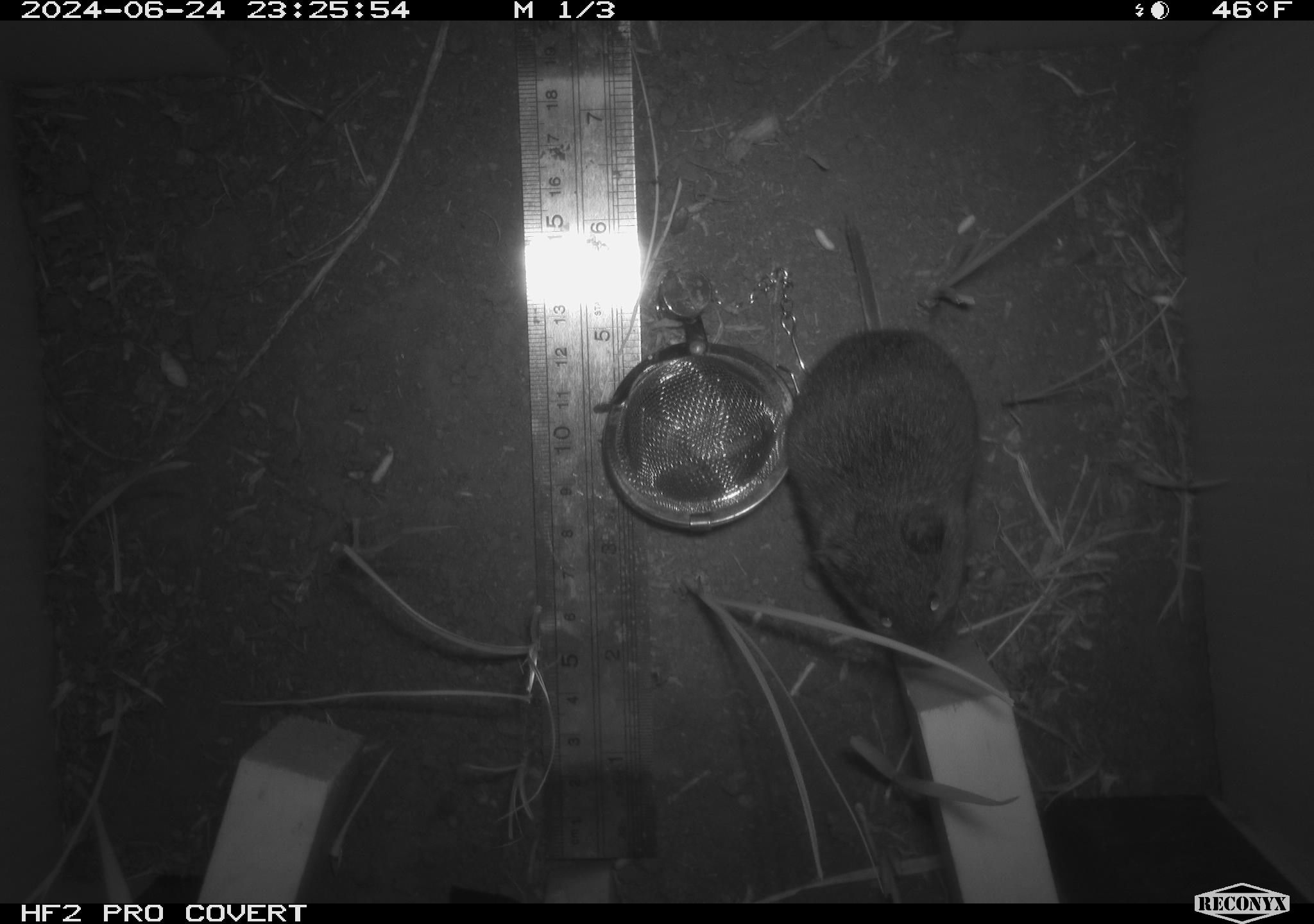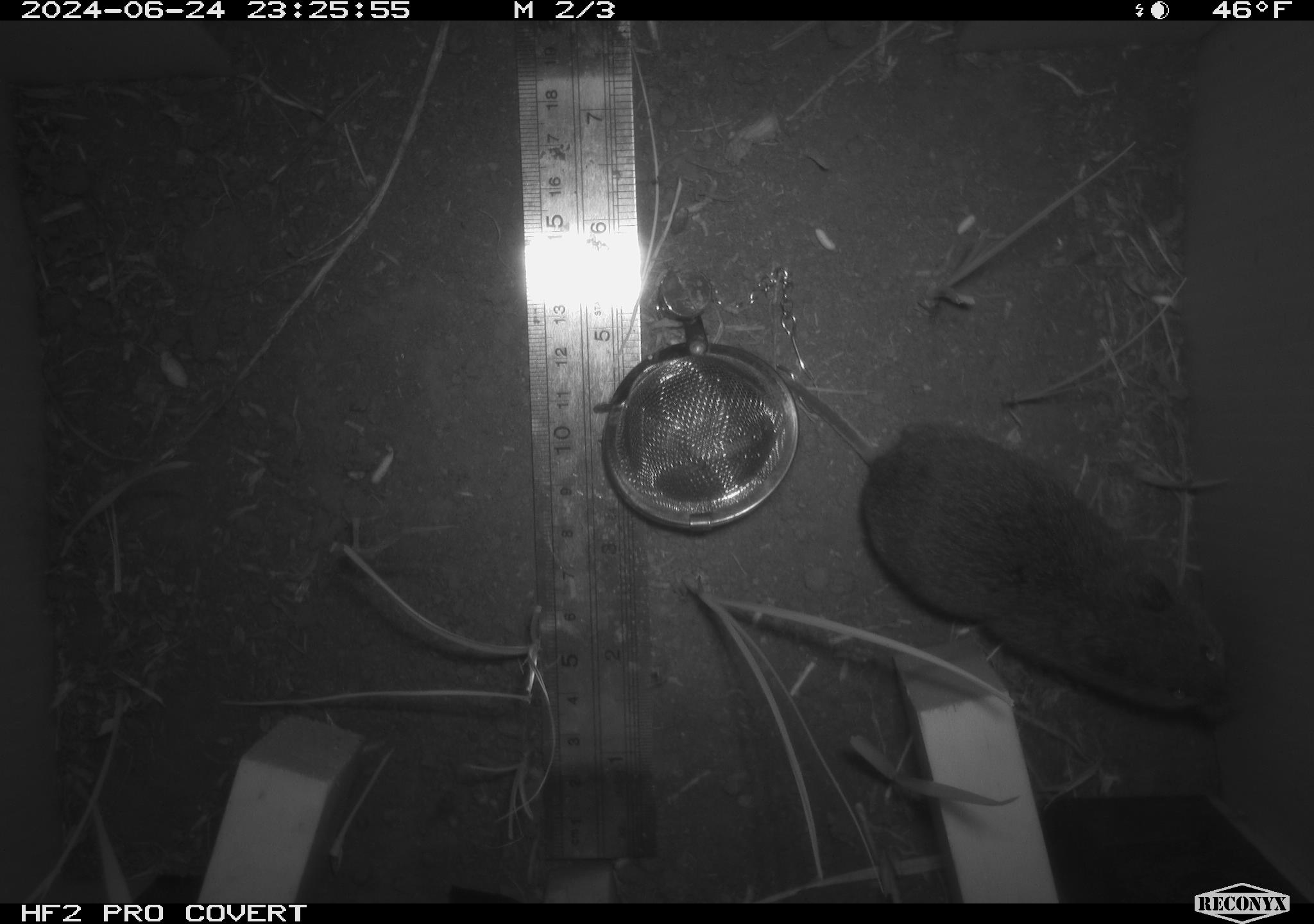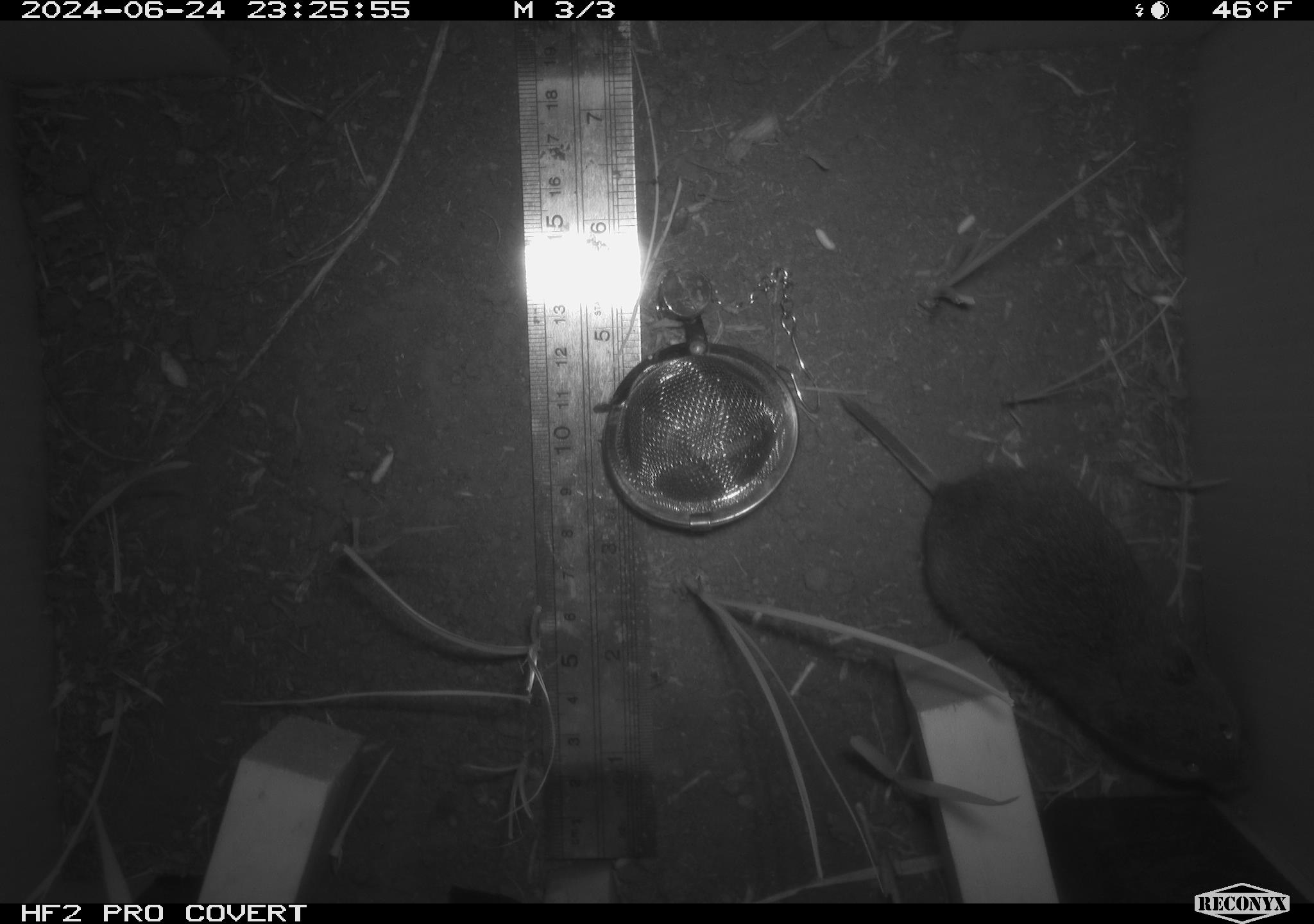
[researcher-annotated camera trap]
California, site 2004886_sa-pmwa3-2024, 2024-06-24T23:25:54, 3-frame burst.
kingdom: Animalia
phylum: Chordata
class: Mammalia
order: Rodentia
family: Cricetidae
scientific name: Arvicolinae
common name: voles, lemmings, and muskrats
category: arvicolinae subfamily